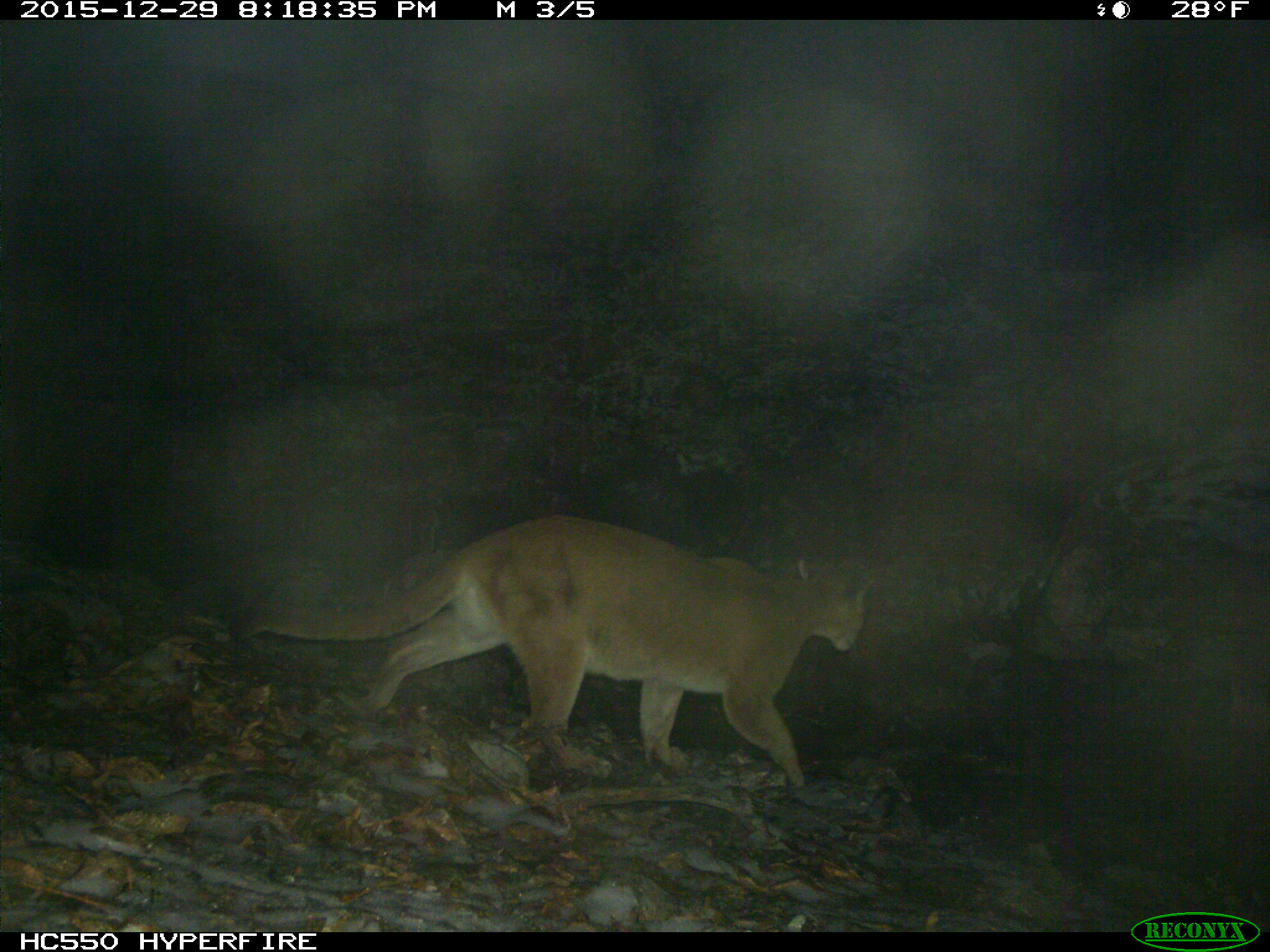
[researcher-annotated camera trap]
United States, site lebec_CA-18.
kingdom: Animalia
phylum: Chordata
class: Mammalia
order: Carnivora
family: Felidae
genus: Puma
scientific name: Puma concolor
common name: mountain lion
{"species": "Puma concolor (mountain lion)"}